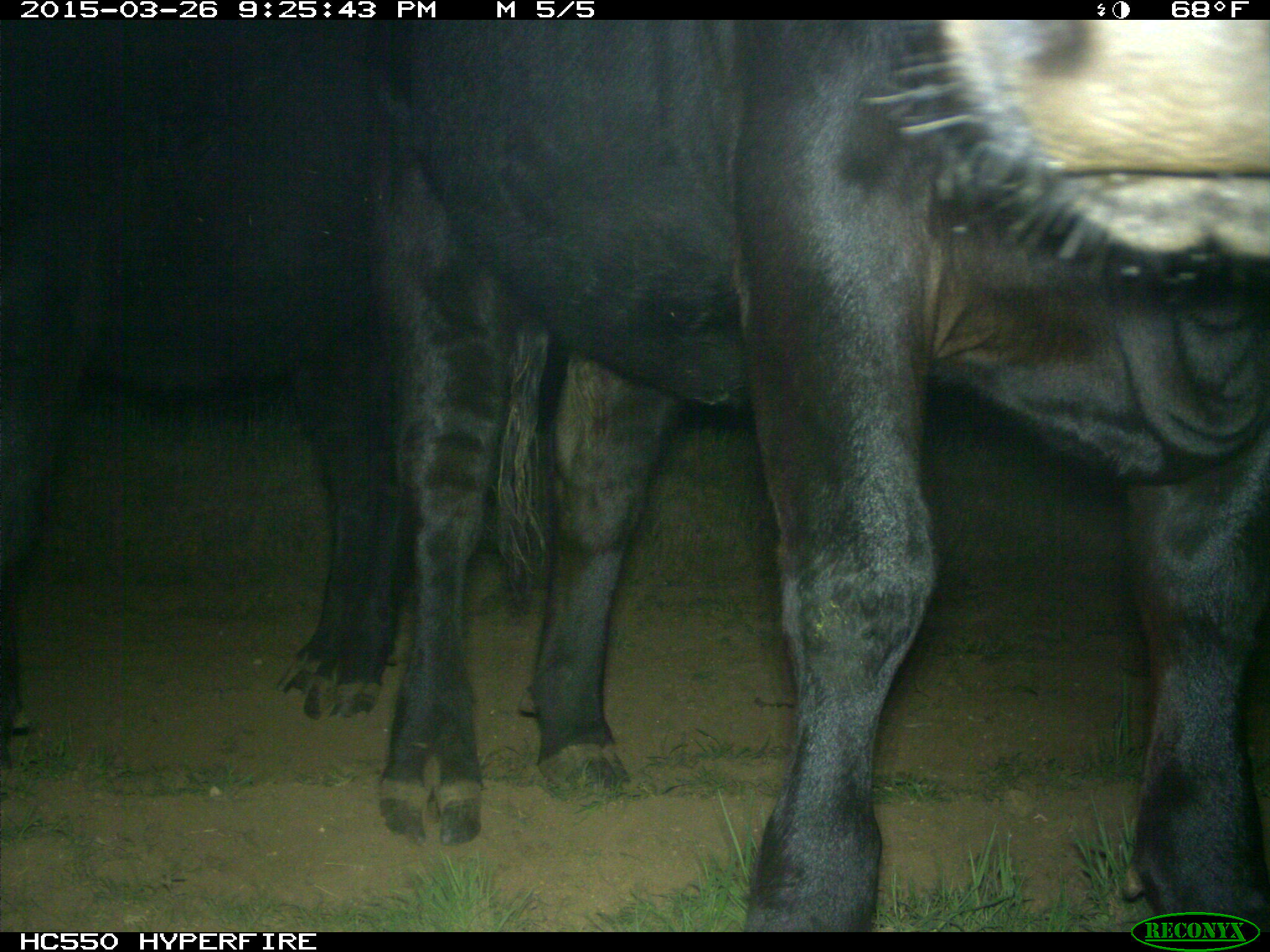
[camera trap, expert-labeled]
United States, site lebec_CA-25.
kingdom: Animalia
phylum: Chordata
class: Mammalia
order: Artiodactyla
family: Bovidae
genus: Bos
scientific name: Bos taurus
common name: domestic cow